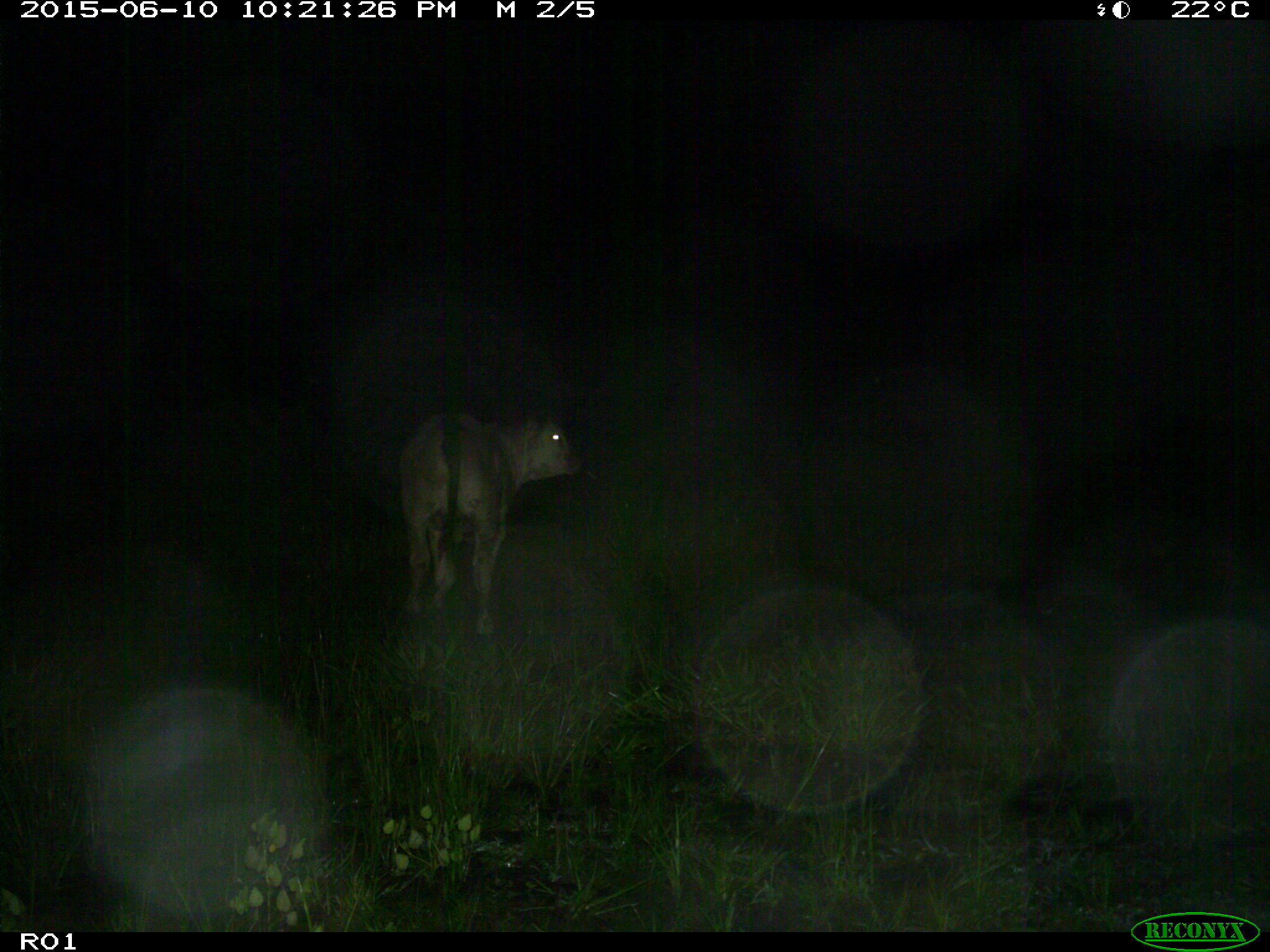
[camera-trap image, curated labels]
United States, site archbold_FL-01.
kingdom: Animalia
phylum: Chordata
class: Mammalia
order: Artiodactyla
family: Bovidae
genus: Bos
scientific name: Bos taurus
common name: domestic cow